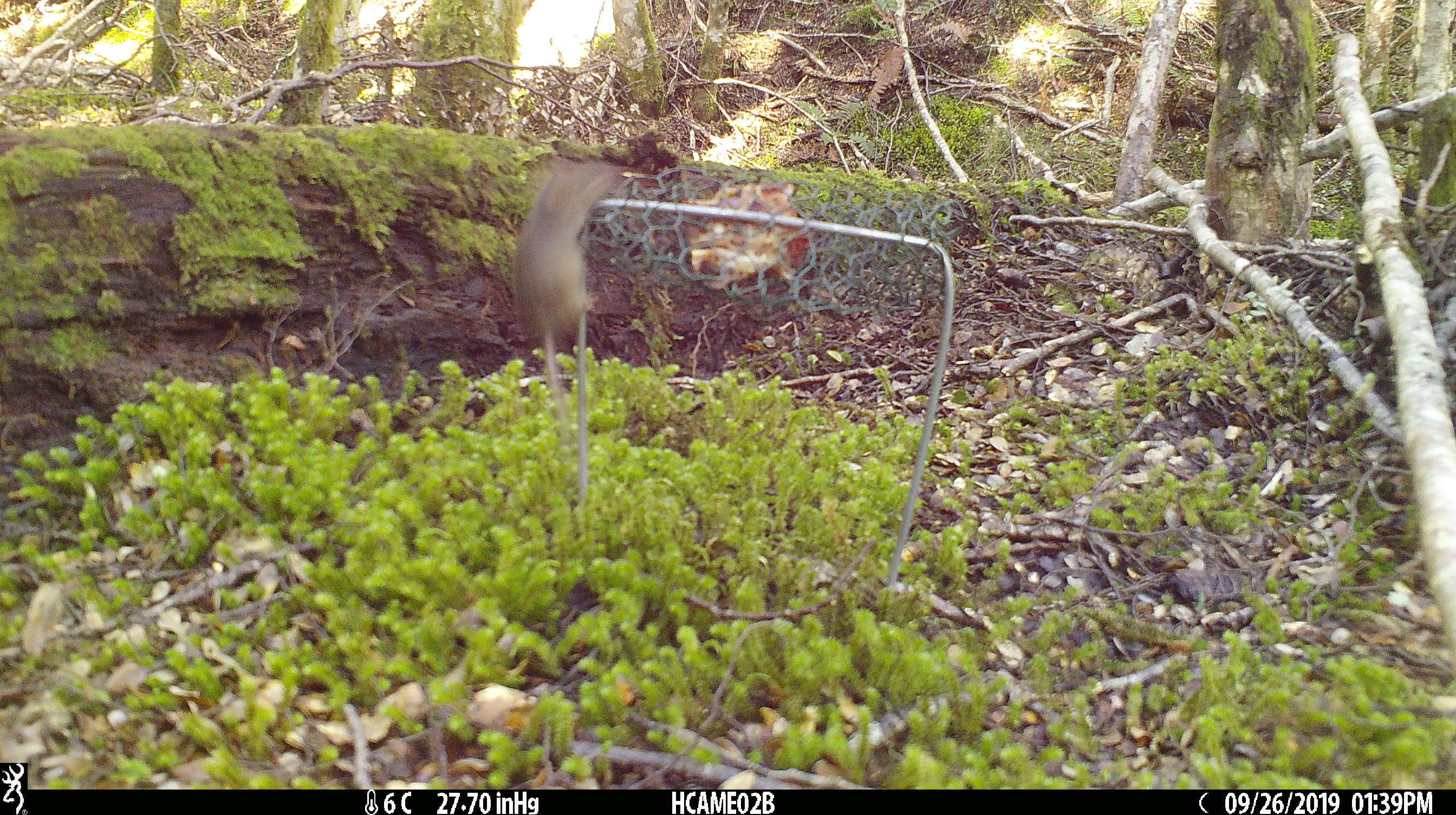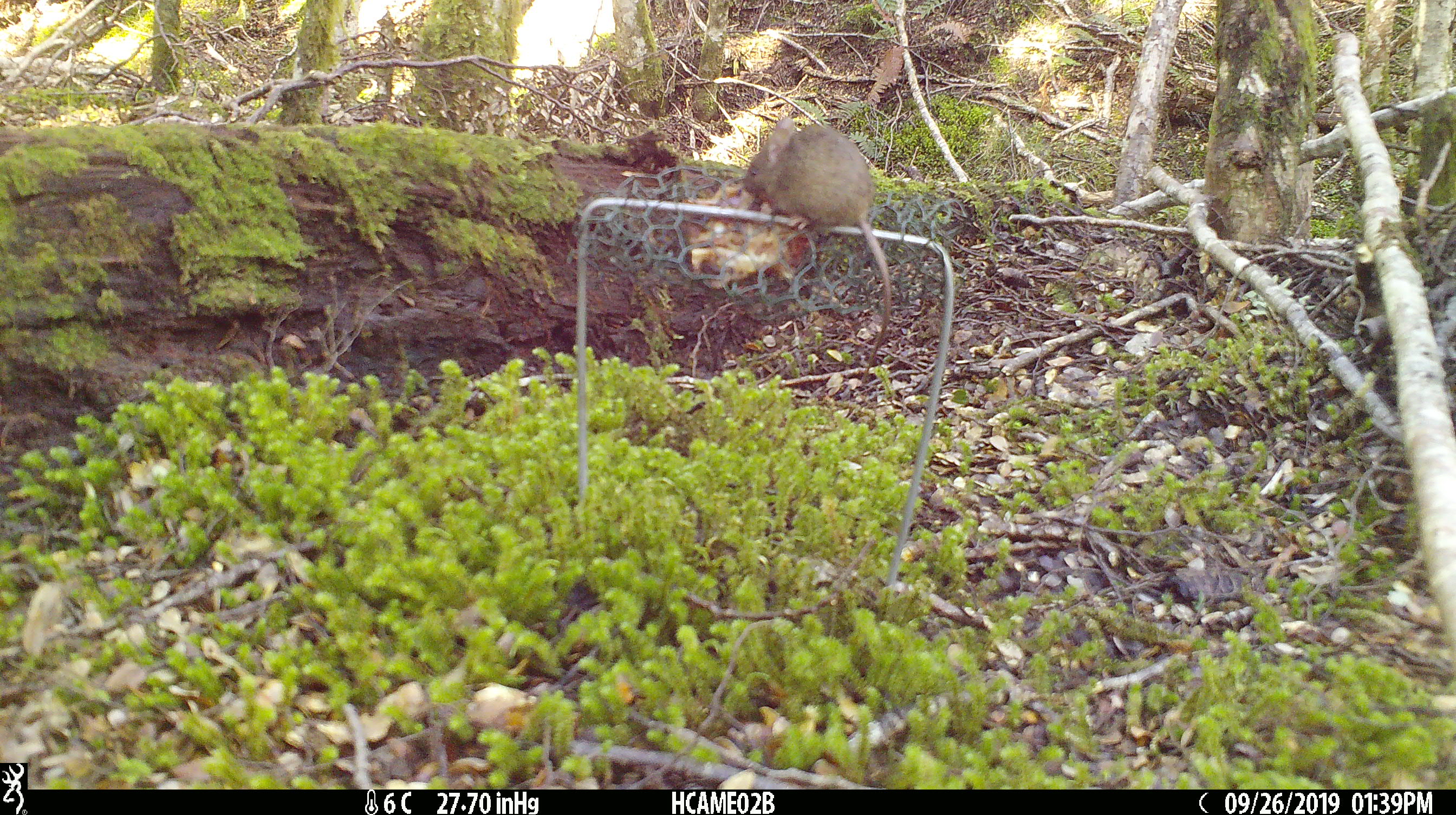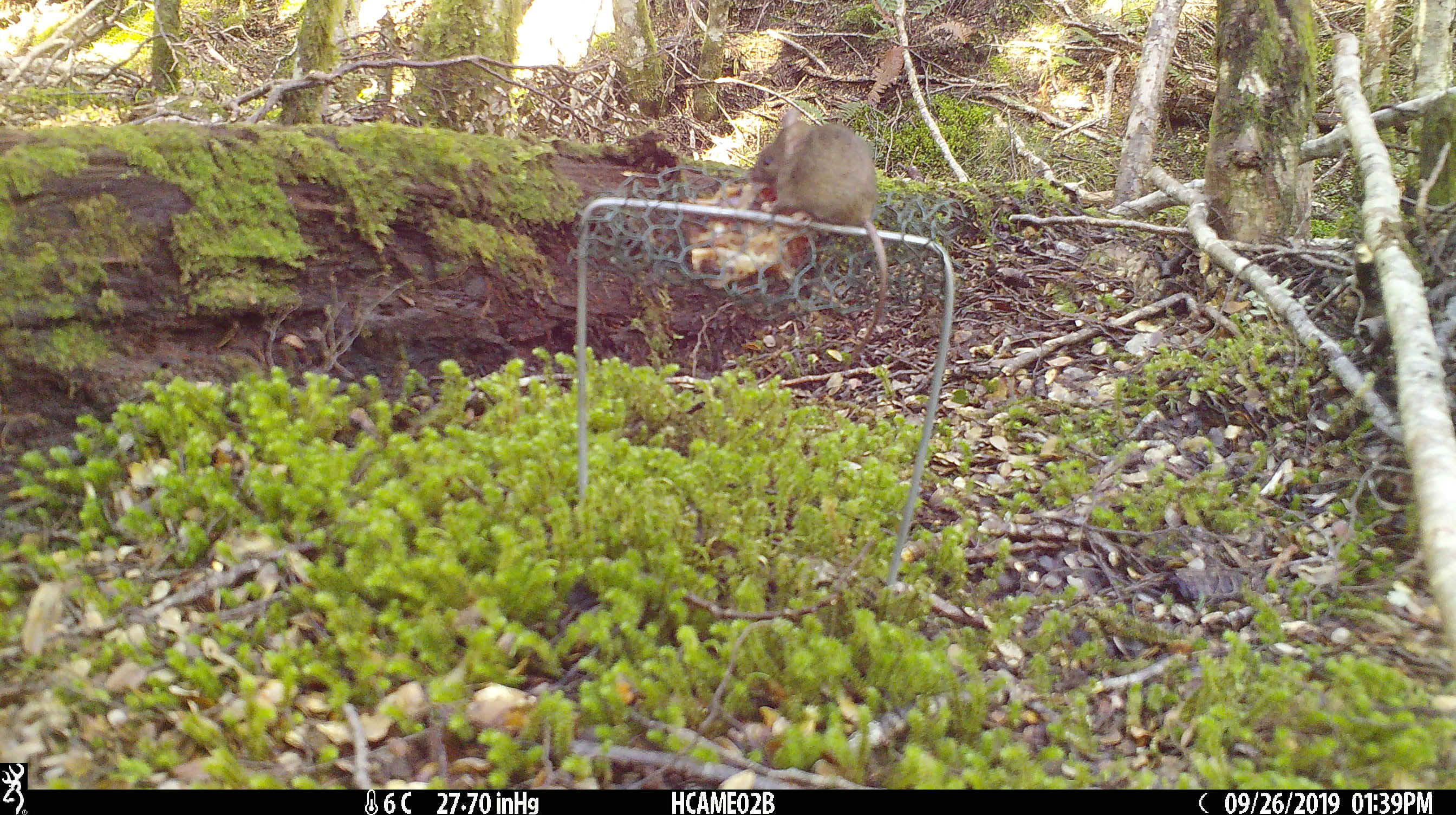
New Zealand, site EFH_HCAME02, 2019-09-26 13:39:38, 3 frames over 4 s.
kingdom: Animalia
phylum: Chordata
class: Mammalia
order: Rodentia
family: Muridae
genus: Mus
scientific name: Mus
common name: mouse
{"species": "mouse (Mus)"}